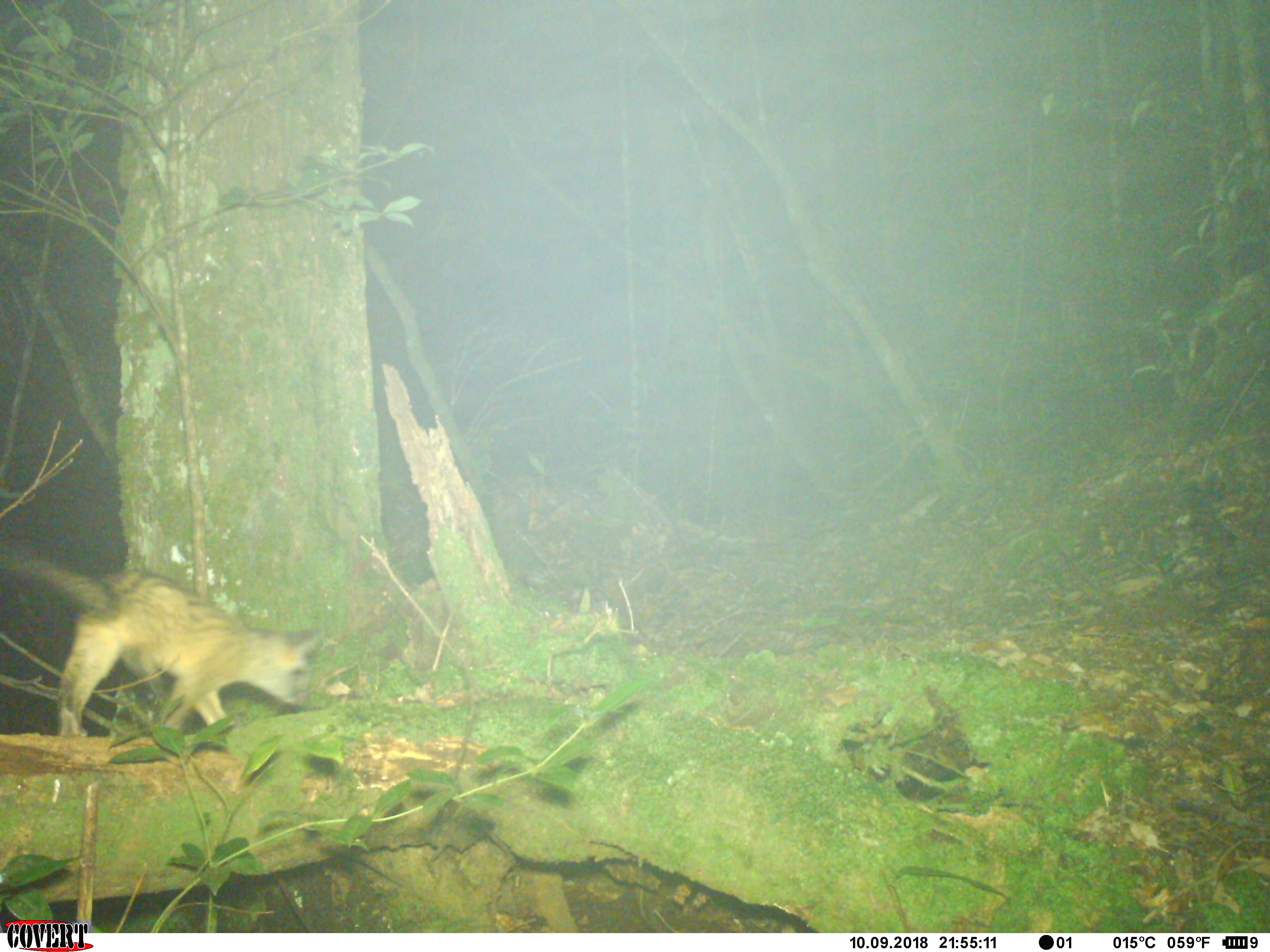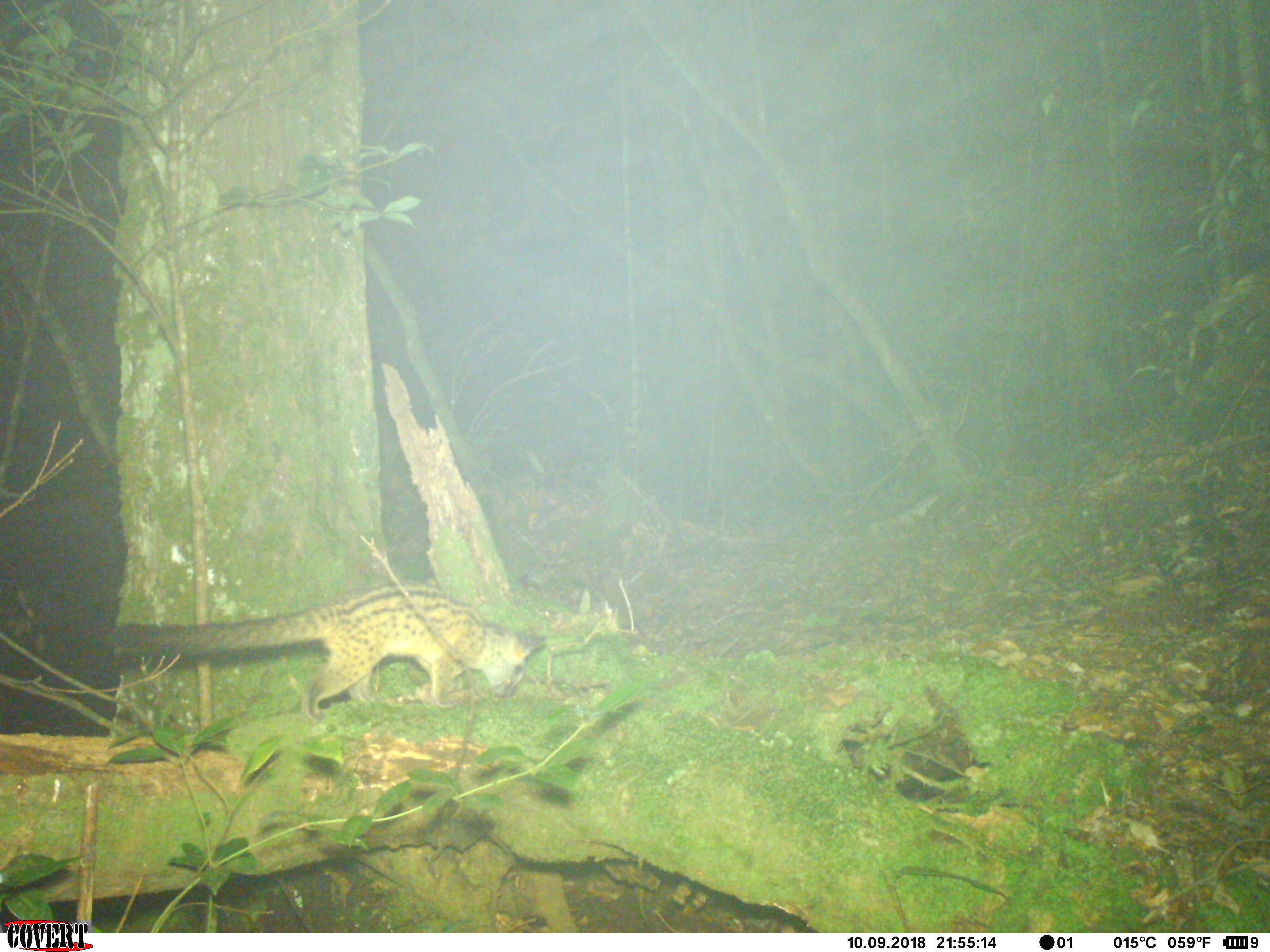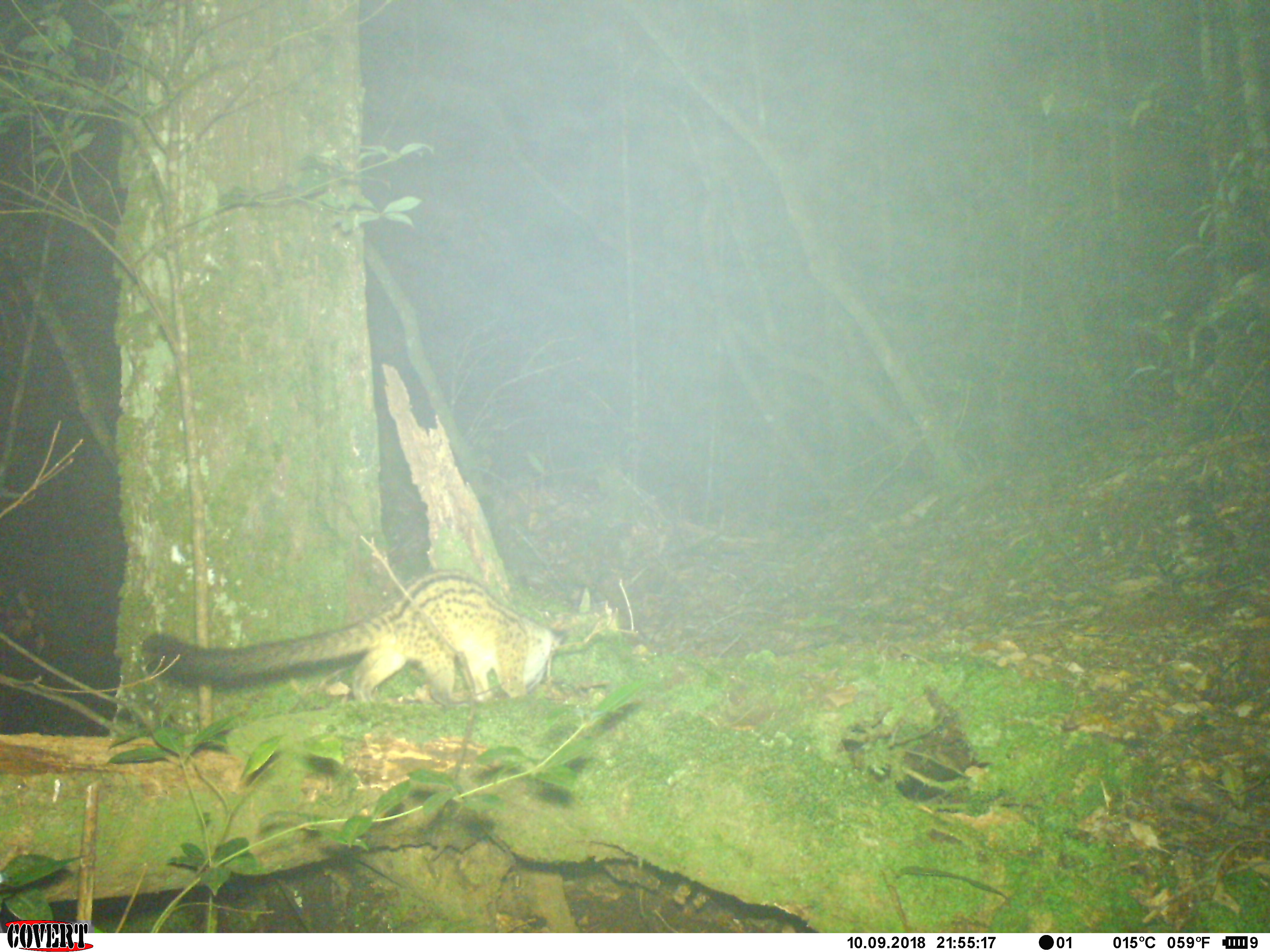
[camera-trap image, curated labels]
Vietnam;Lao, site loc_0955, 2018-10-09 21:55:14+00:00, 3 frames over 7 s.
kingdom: Animalia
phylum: Chordata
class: Mammalia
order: Carnivora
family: Viverridae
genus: Paradoxurus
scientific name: Paradoxurus hermaphroditus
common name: common palm civet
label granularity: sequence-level